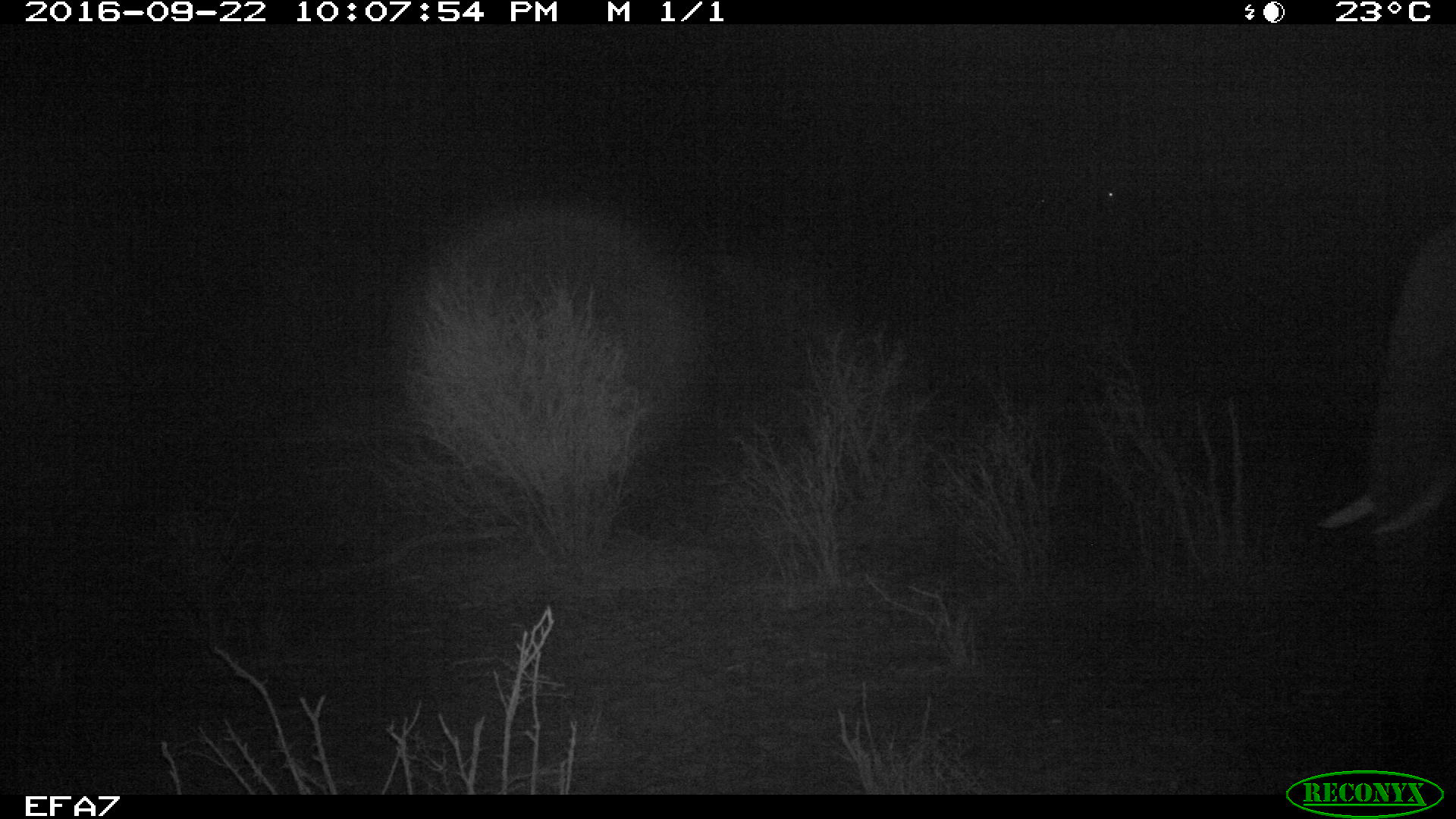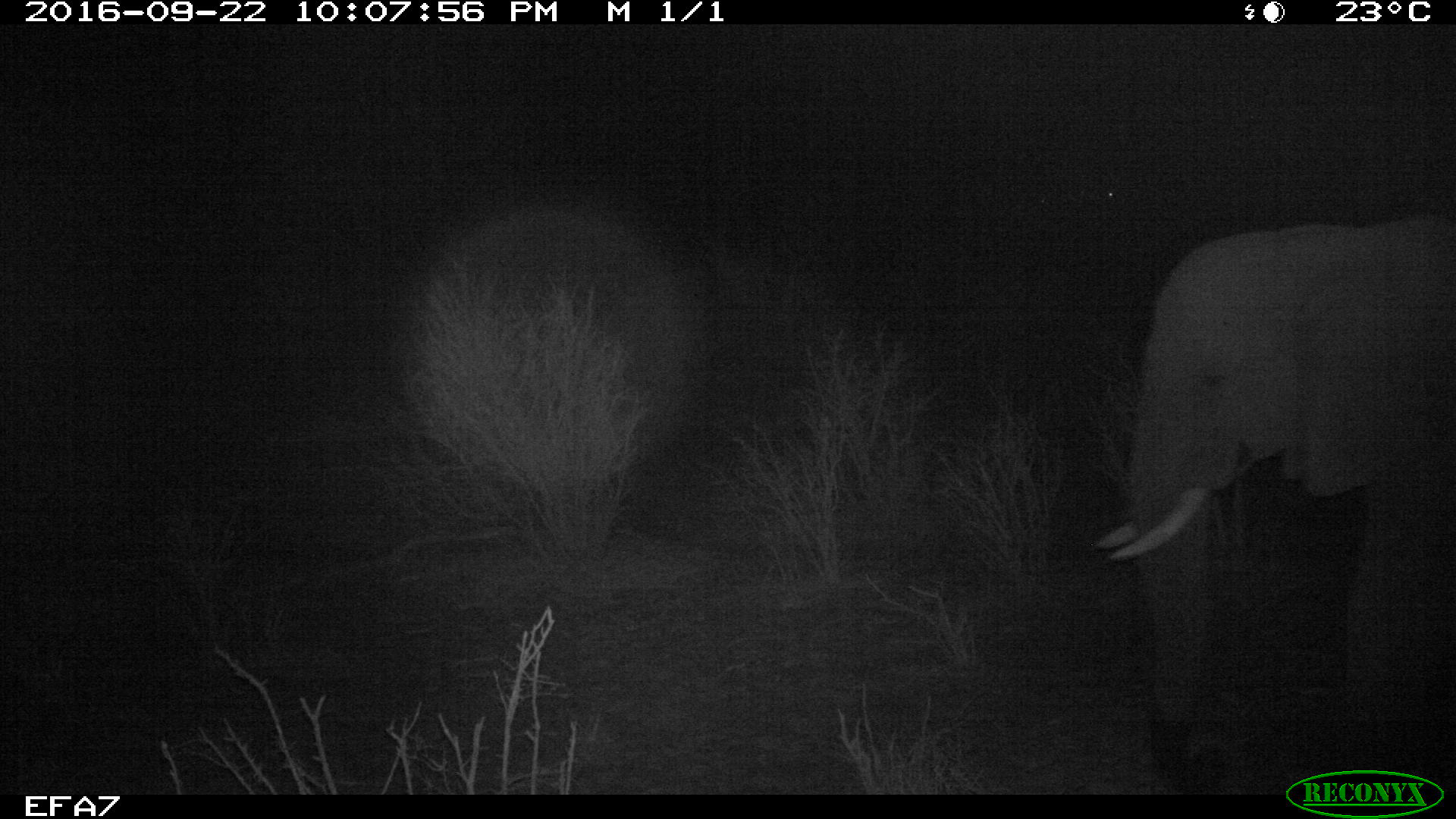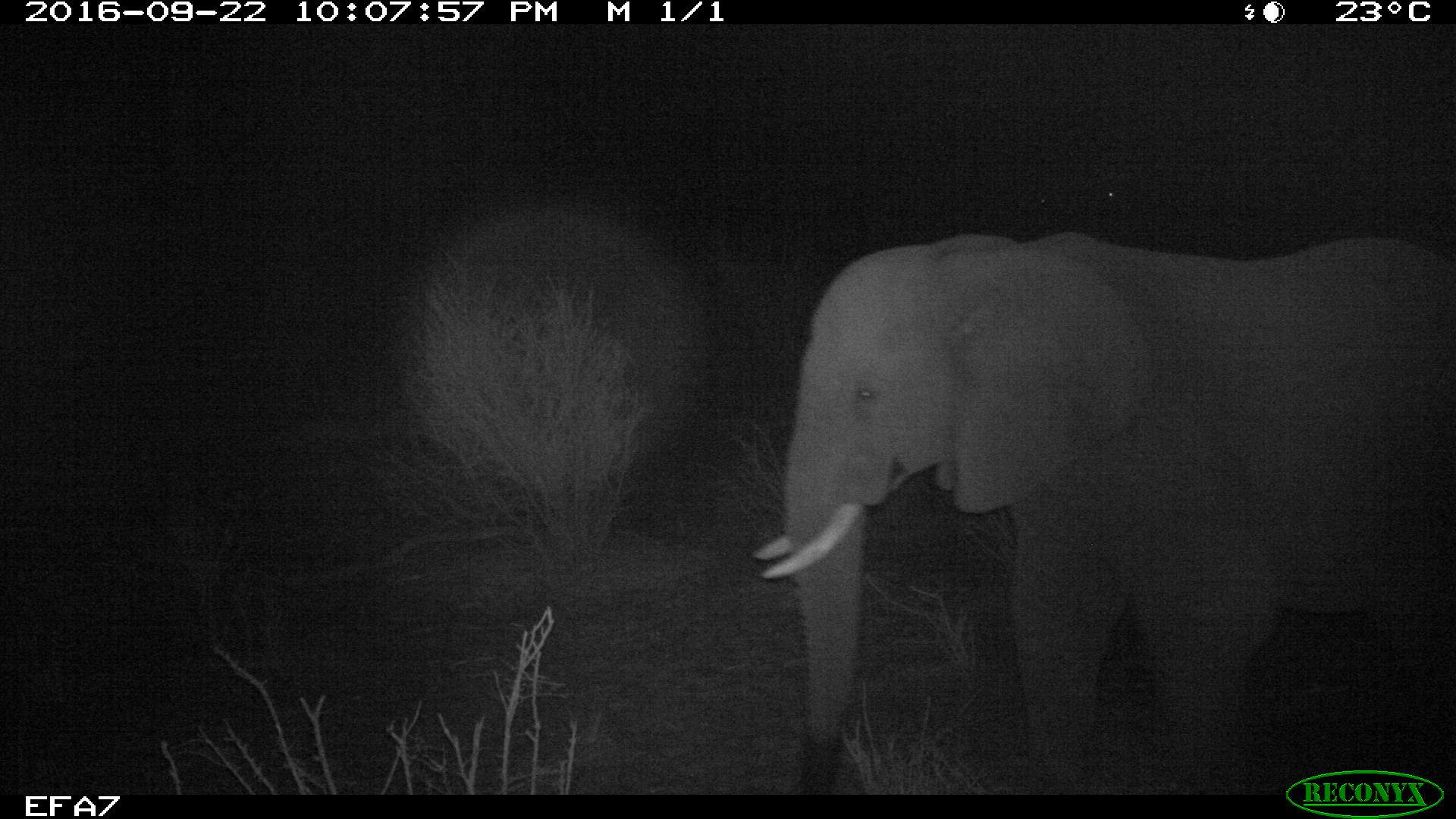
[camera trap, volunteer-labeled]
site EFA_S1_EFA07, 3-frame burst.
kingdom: Animalia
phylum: Chordata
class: Mammalia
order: Proboscidea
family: Elephantidae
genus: Loxodonta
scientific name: Loxodonta africana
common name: african bush elephant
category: elephant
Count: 1.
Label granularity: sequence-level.